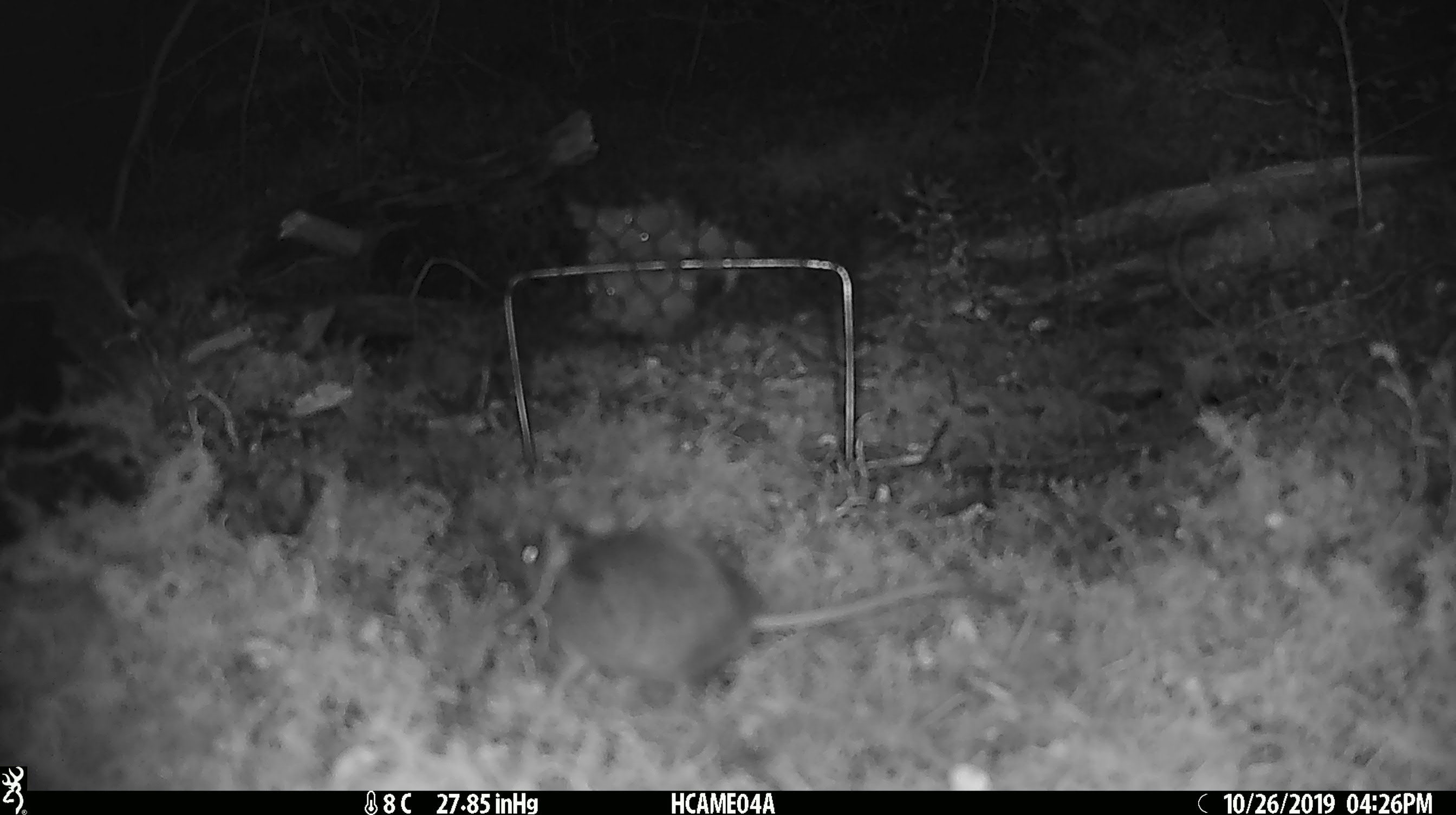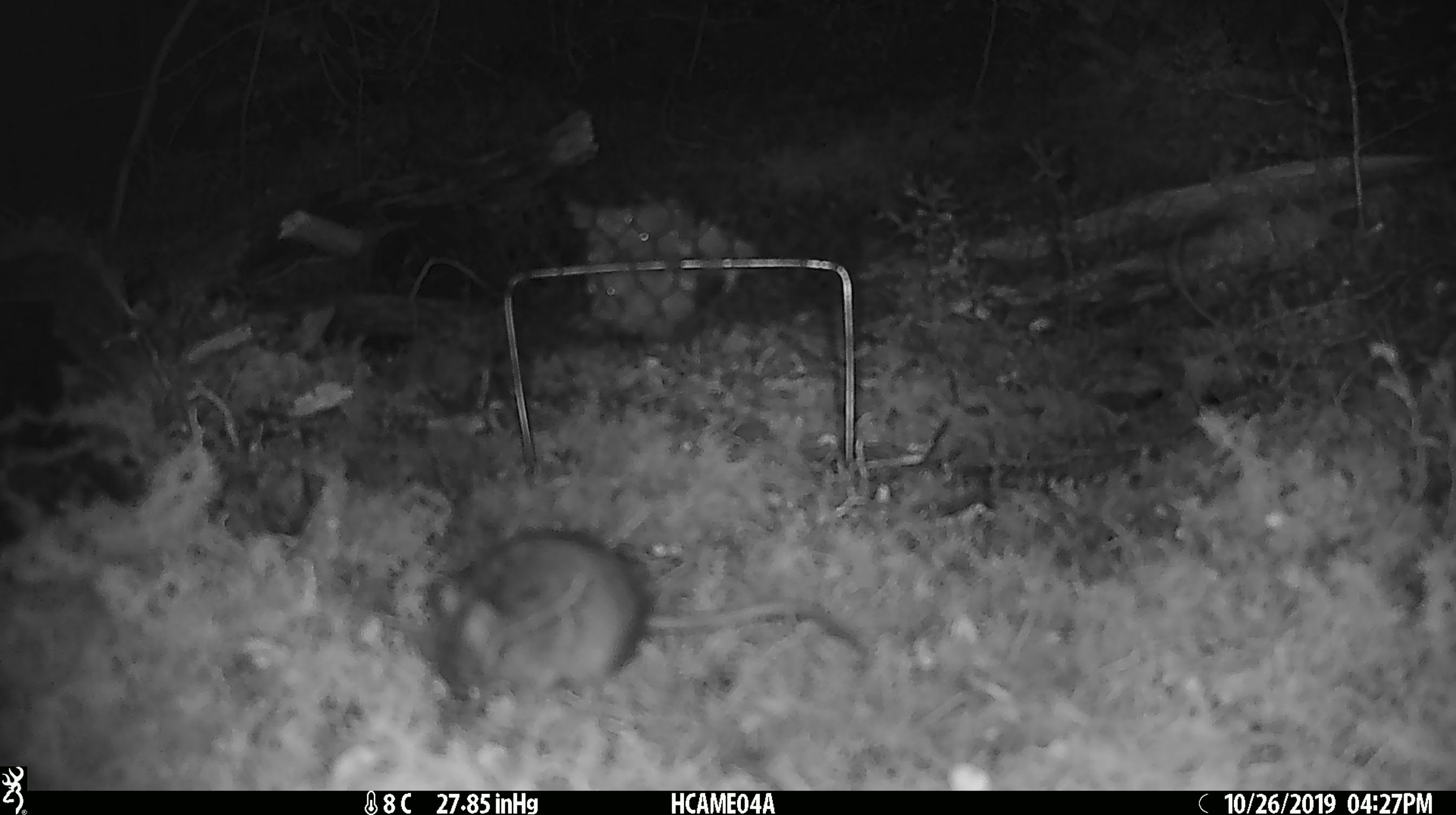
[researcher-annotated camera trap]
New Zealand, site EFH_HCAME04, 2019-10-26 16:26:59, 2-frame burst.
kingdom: Animalia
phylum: Chordata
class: Mammalia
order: Rodentia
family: Muridae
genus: Mus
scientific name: Mus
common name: mouse